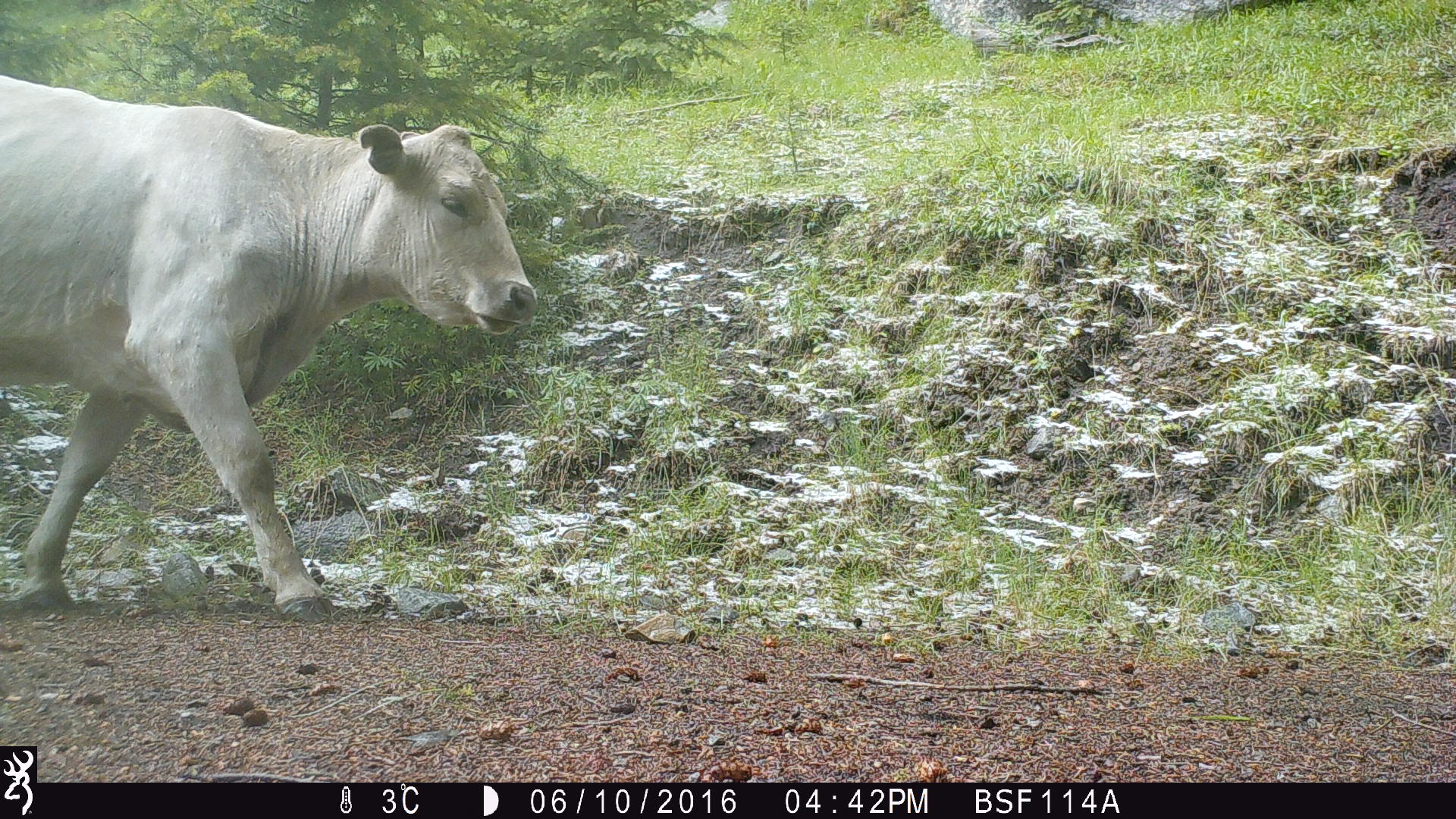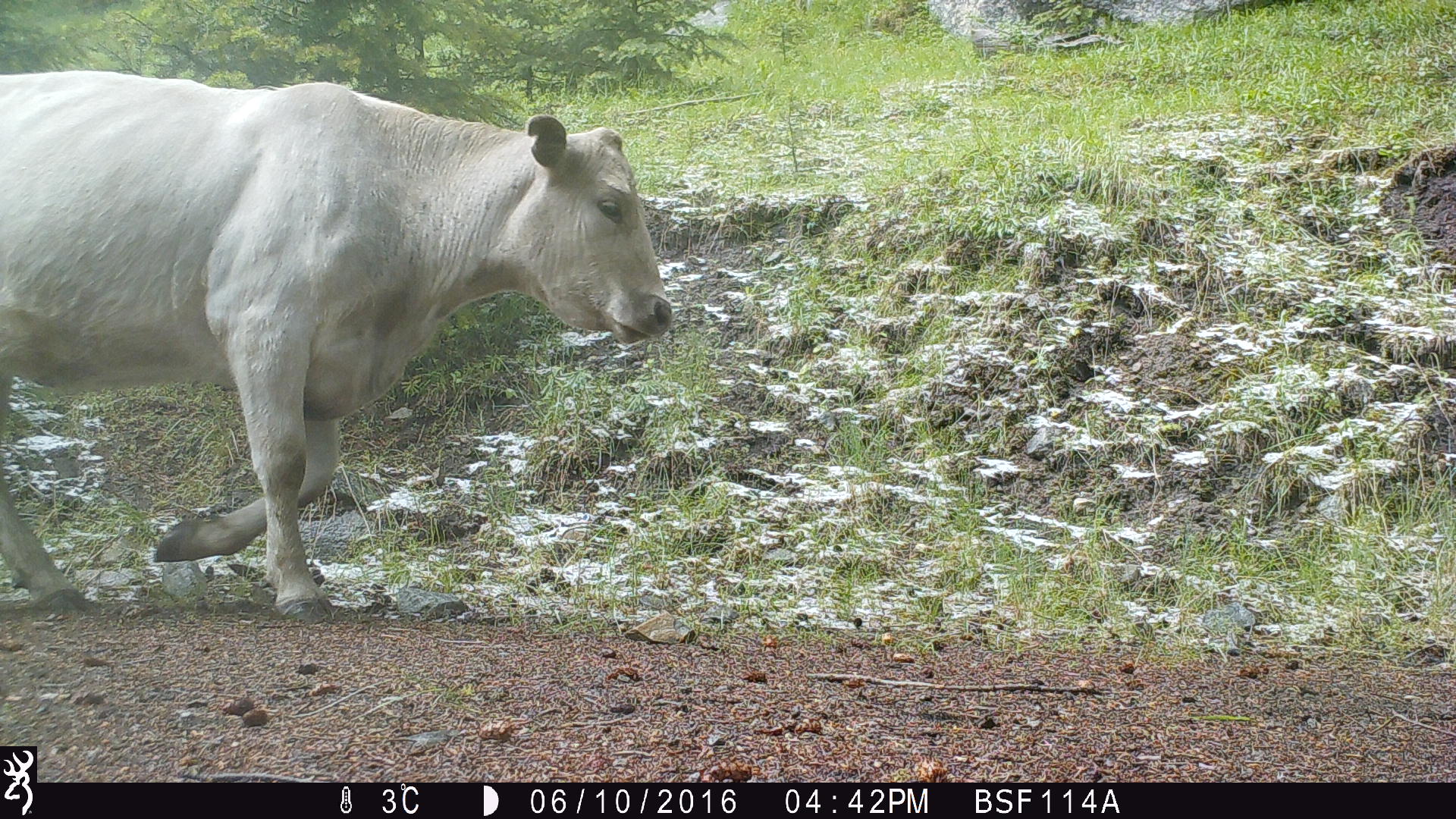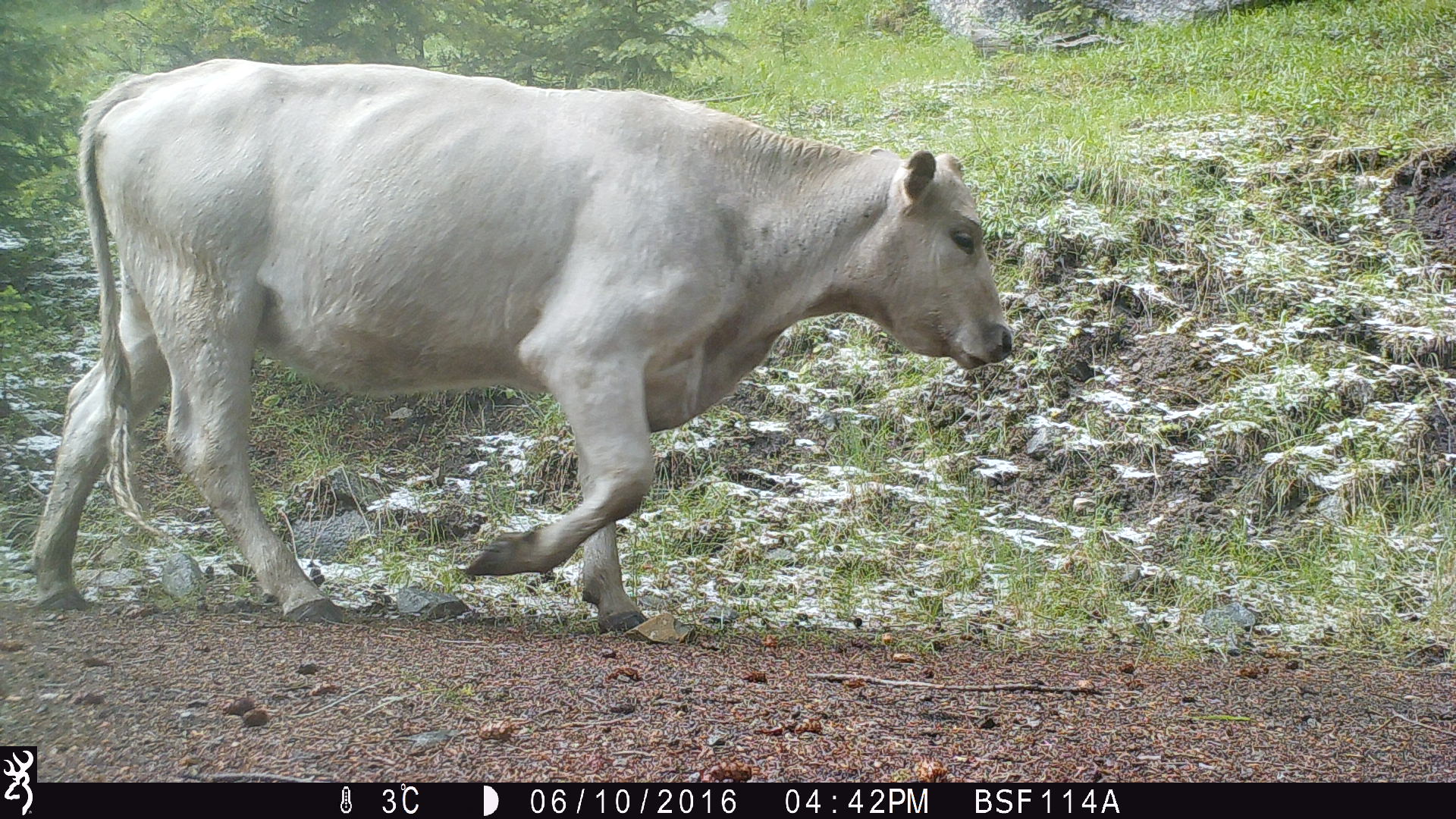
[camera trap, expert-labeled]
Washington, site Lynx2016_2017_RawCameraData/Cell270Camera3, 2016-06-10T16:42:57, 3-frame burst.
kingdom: Animalia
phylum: Chordata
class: Mammalia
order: Artiodactyla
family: Bovidae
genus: Bos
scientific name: Bos taurus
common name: domestic cattle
Domestic cattle (Bos taurus). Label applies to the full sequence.